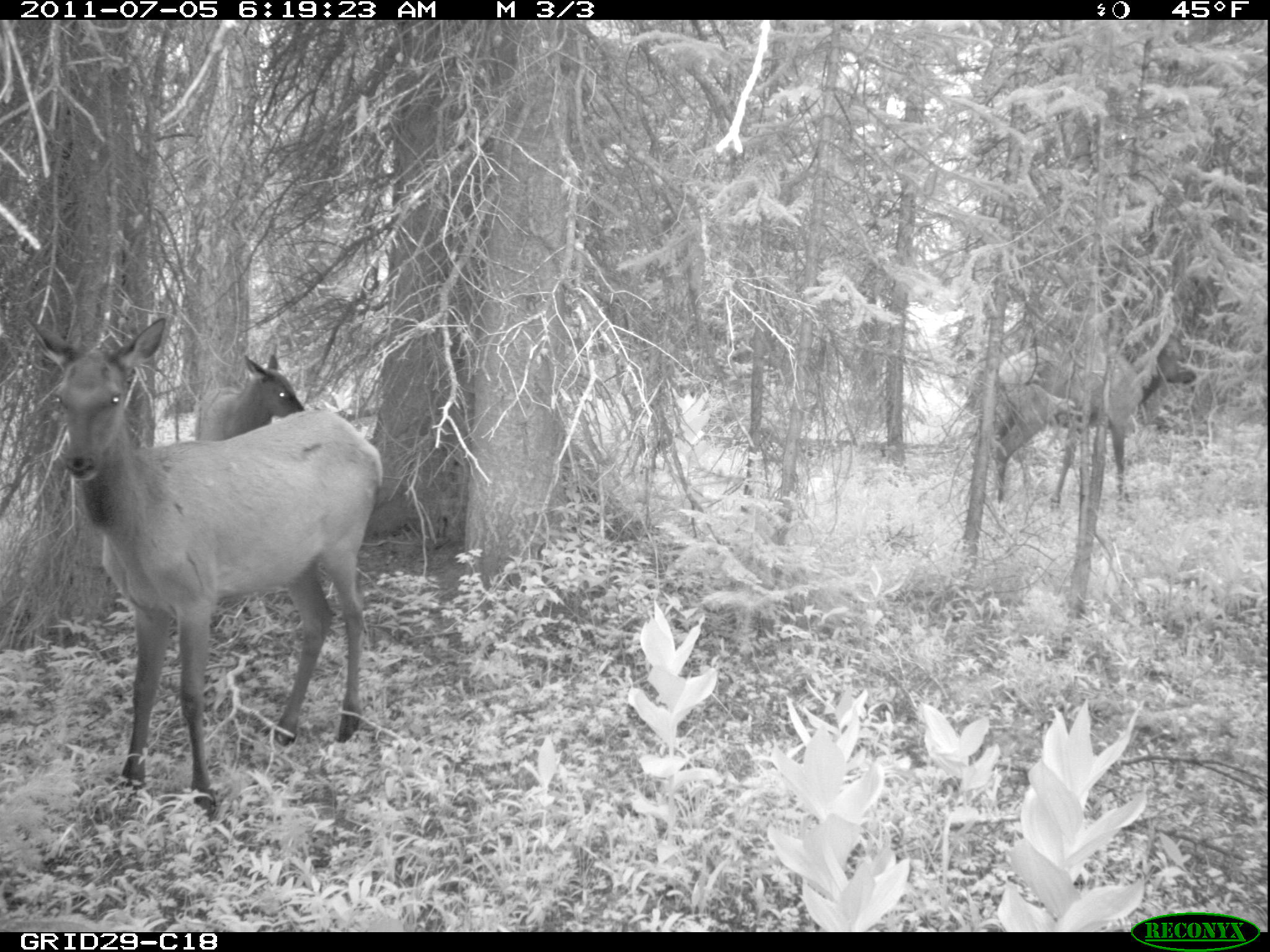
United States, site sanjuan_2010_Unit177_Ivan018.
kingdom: Animalia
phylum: Chordata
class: Mammalia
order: Artiodactyla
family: Cervidae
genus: Cervus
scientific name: Cervus elaphus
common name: red deer